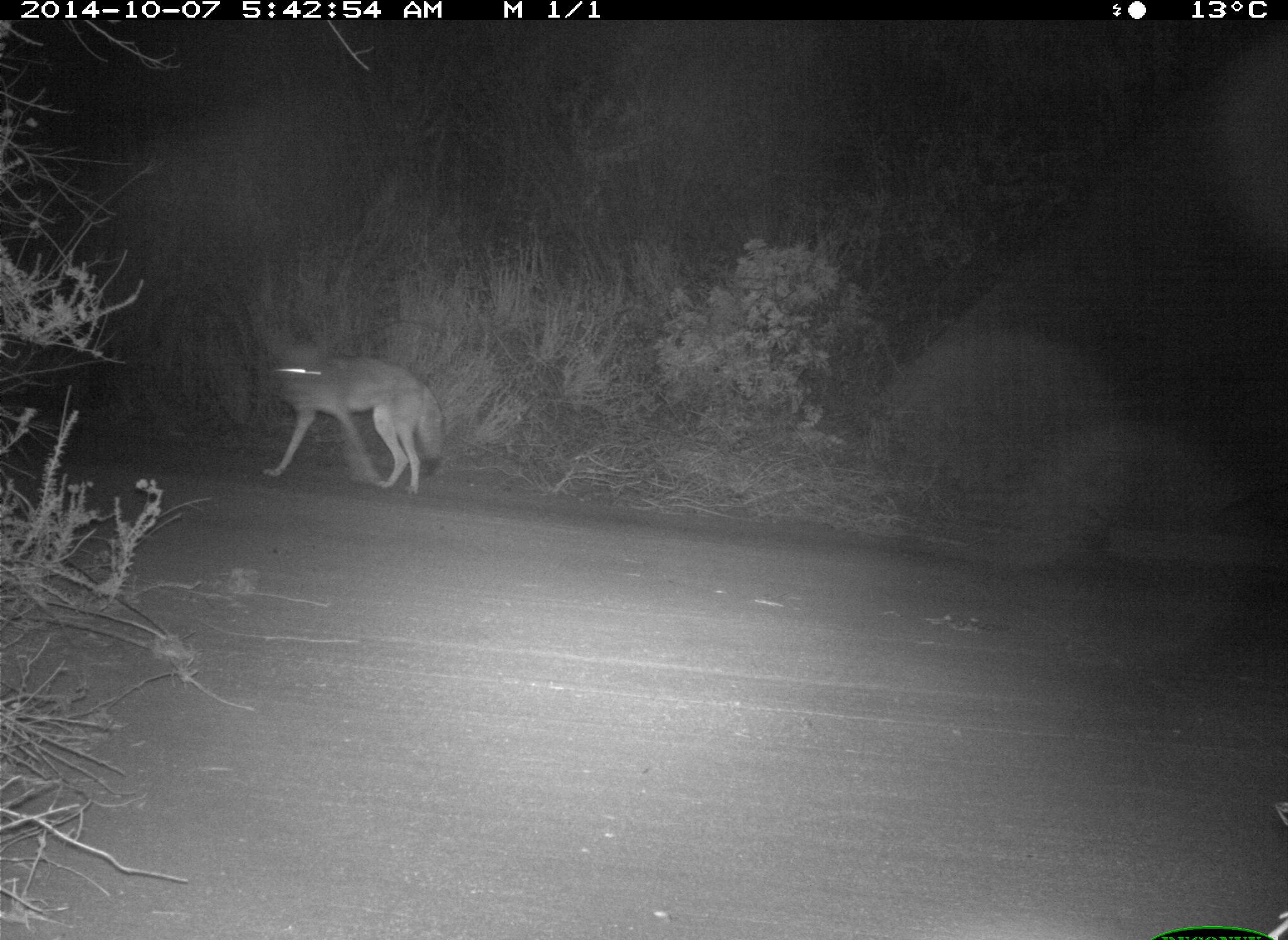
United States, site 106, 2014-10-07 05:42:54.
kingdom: Animalia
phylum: Chordata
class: Mammalia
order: Carnivora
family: Canidae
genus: Canis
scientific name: Canis latrans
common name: coyote